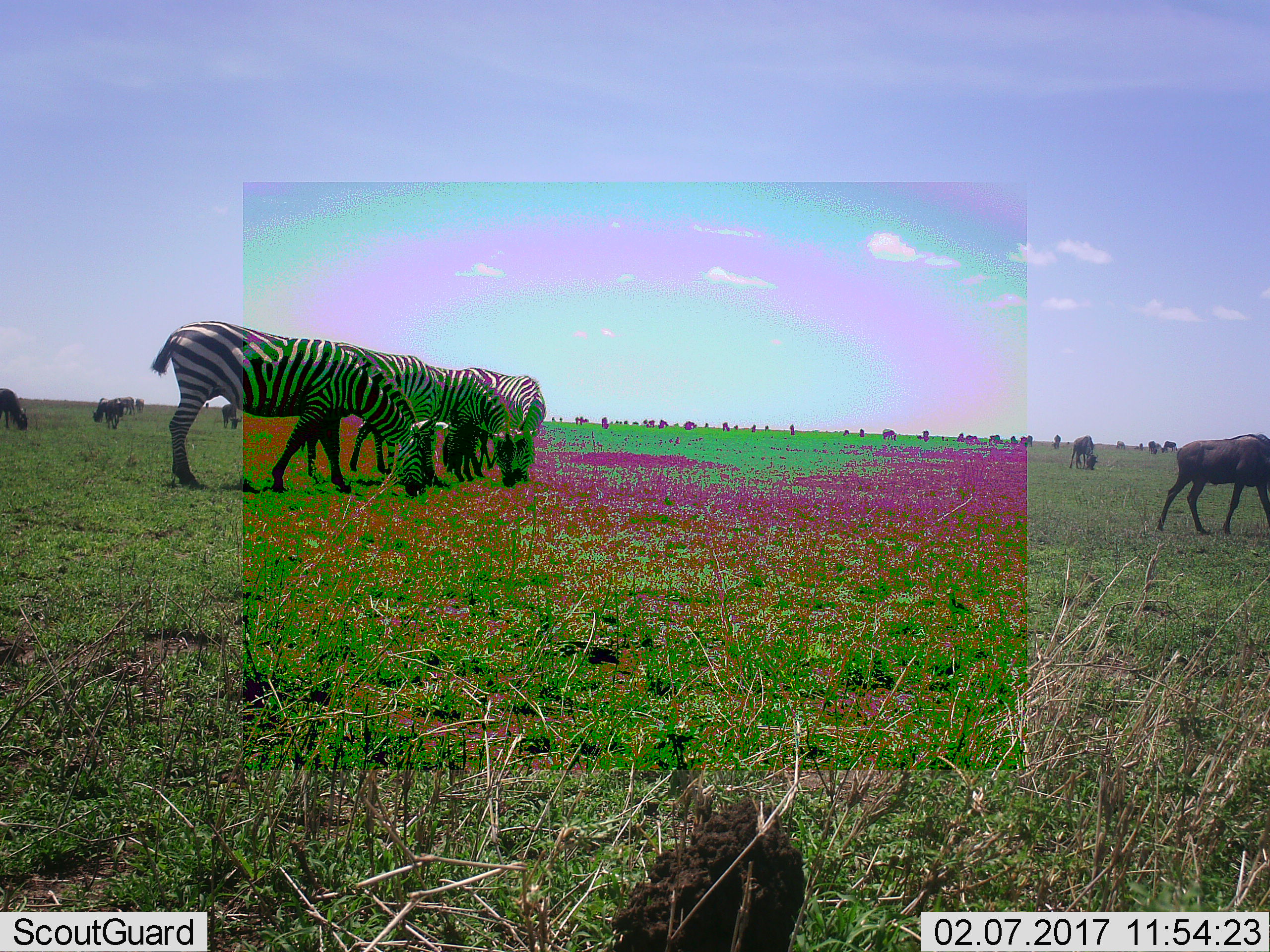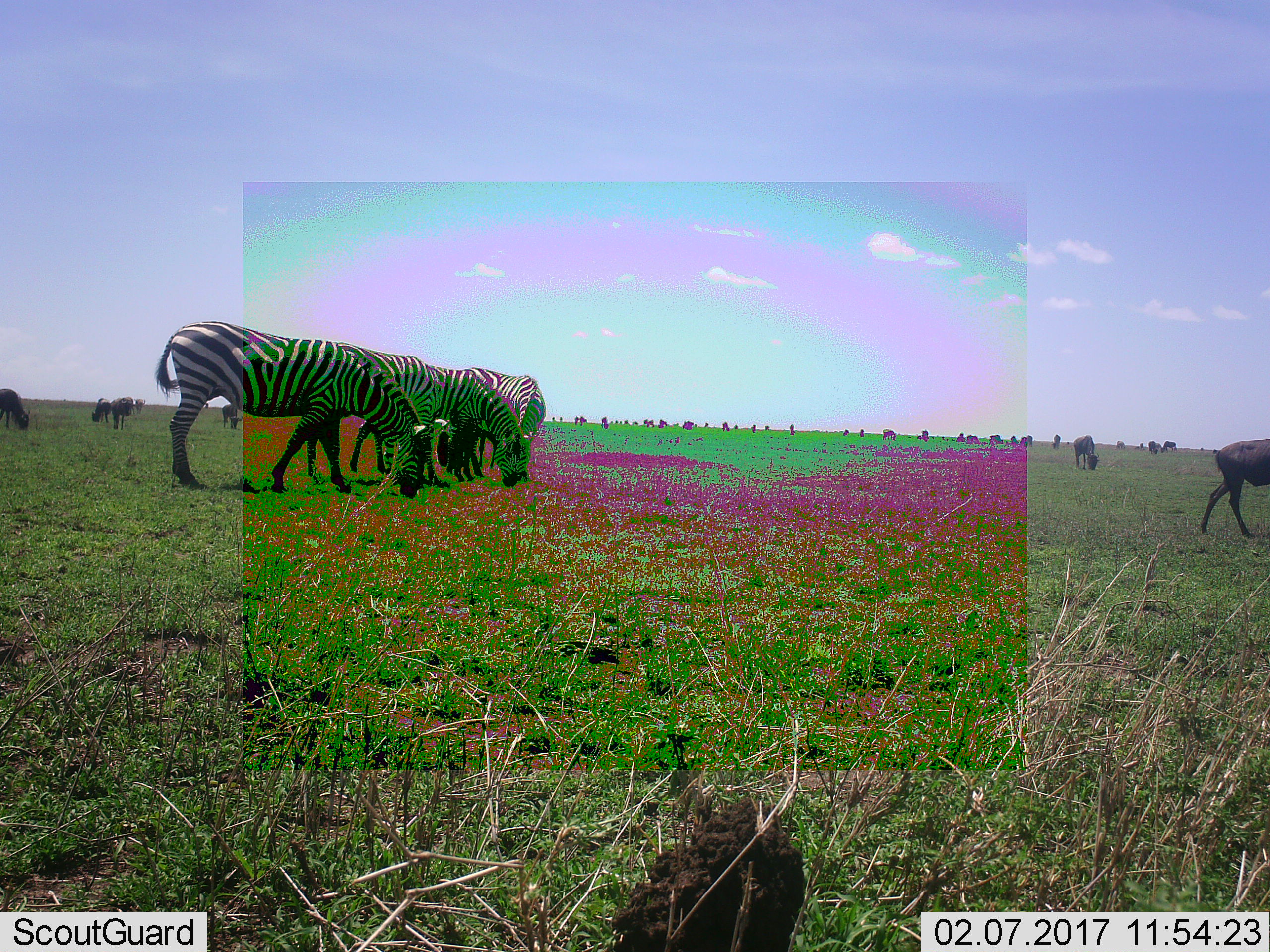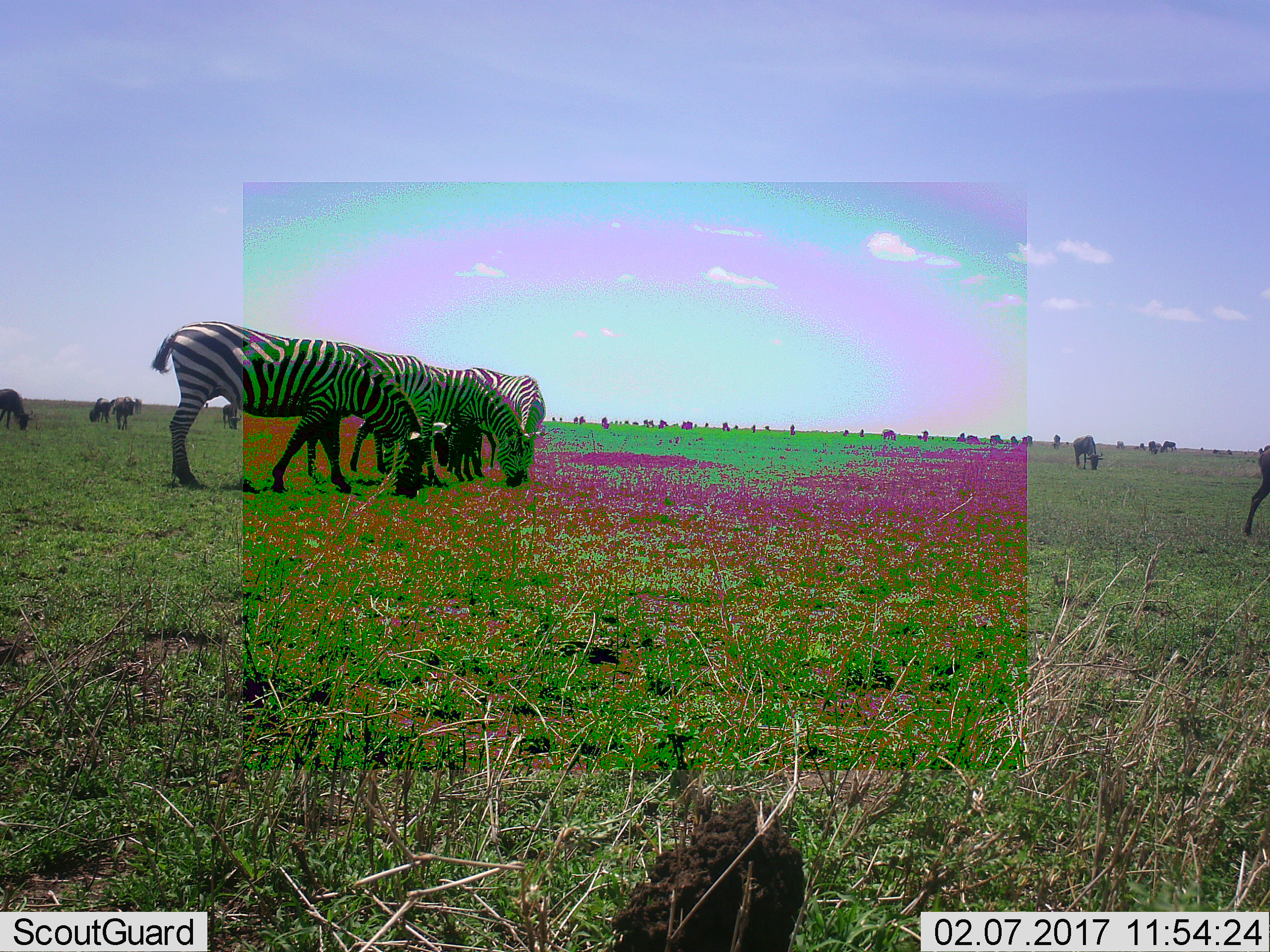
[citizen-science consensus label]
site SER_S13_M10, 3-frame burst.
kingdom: Animalia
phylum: Chordata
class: Mammalia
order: Perissodactyla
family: Equidae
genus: Equus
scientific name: Equus quagga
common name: plains zebra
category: zebraplains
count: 4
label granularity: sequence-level